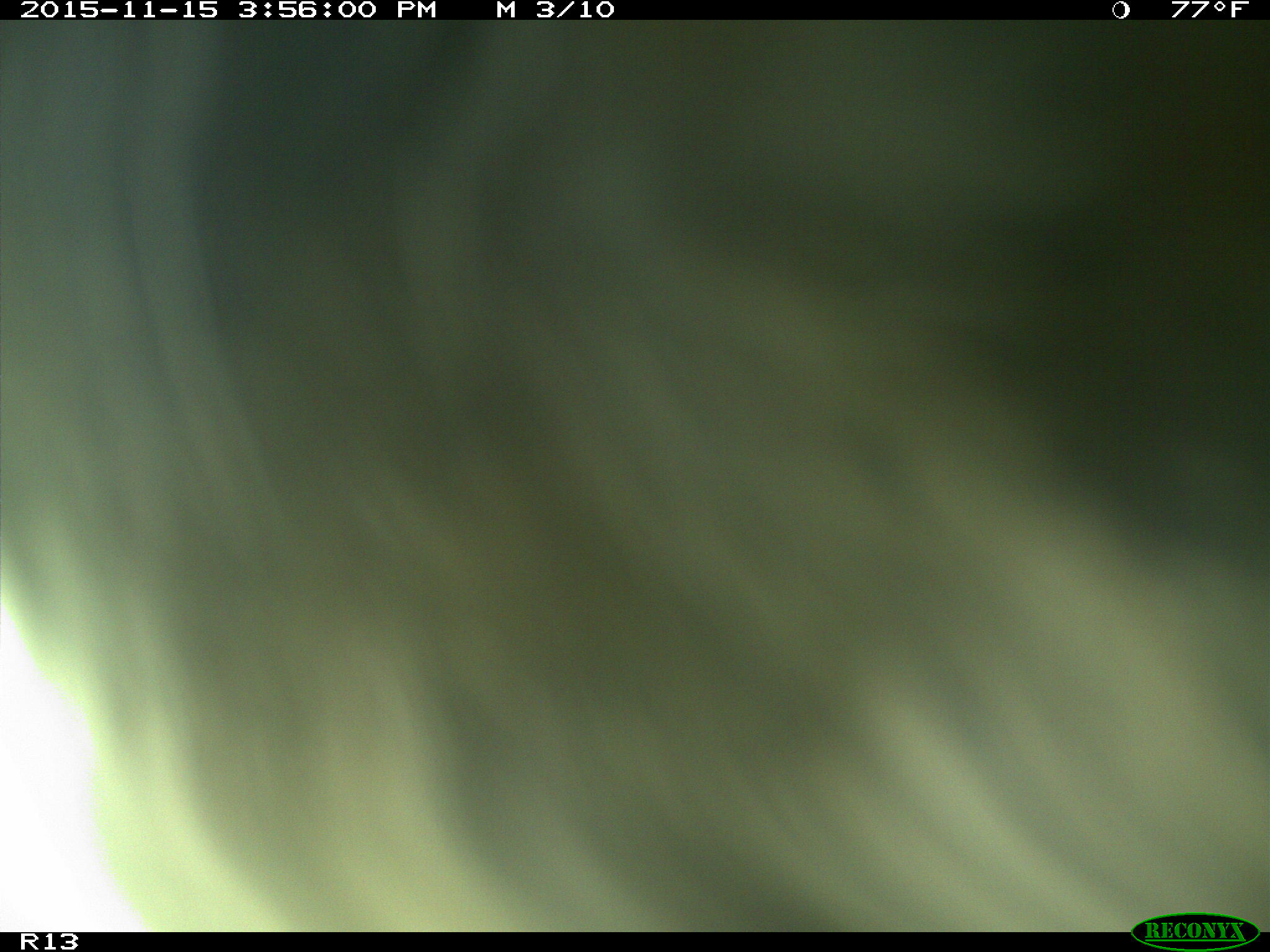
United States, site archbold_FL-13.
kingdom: Animalia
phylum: Chordata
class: Mammalia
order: Artiodactyla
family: Bovidae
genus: Bos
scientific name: Bos taurus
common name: domestic cow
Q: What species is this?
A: Bos taurus (domestic cow).